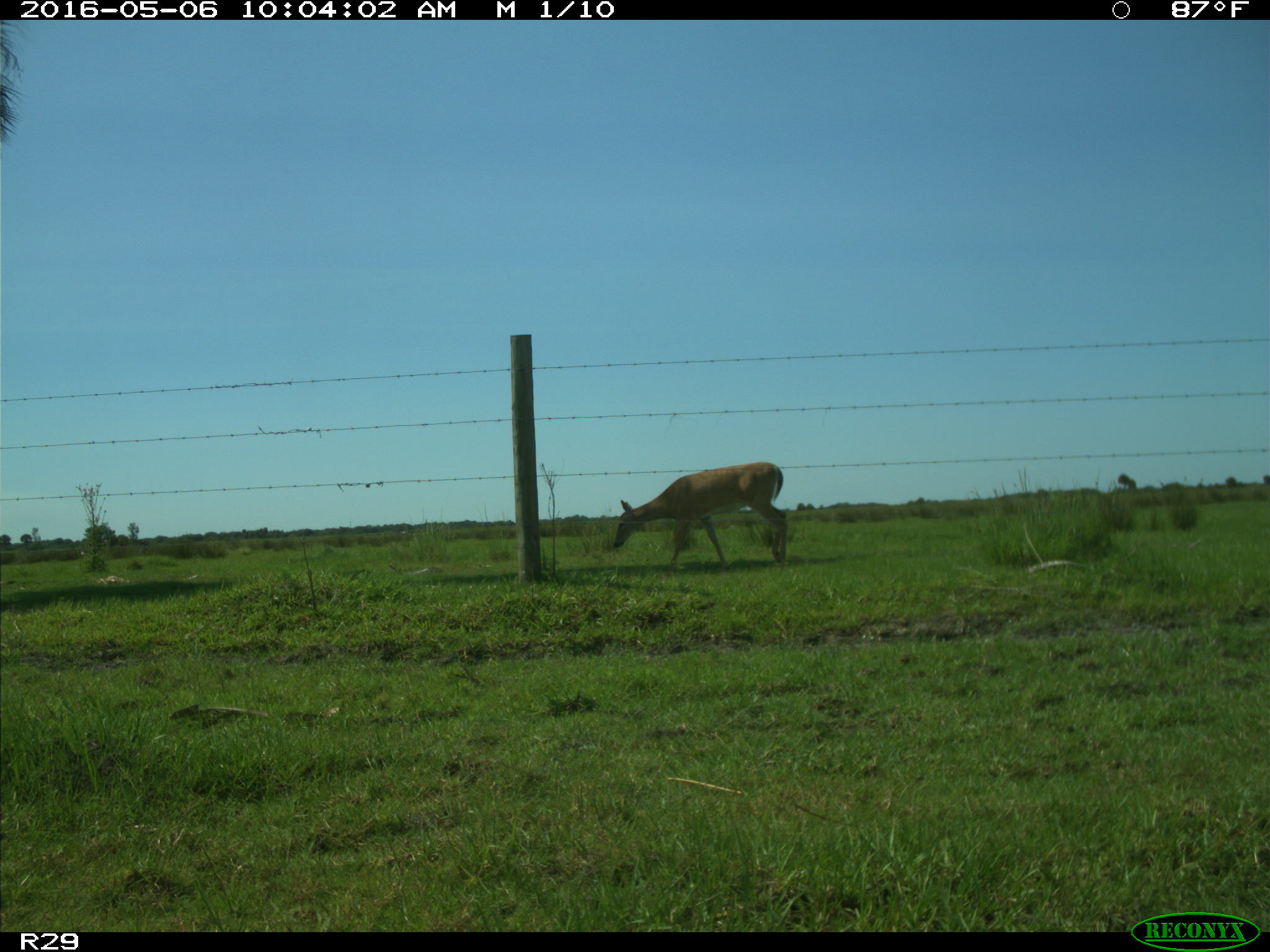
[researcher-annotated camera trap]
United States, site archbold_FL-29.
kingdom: Animalia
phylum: Chordata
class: Mammalia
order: Artiodactyla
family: Cervidae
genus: Odocoileus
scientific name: Odocoileus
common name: deer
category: unidentified deer